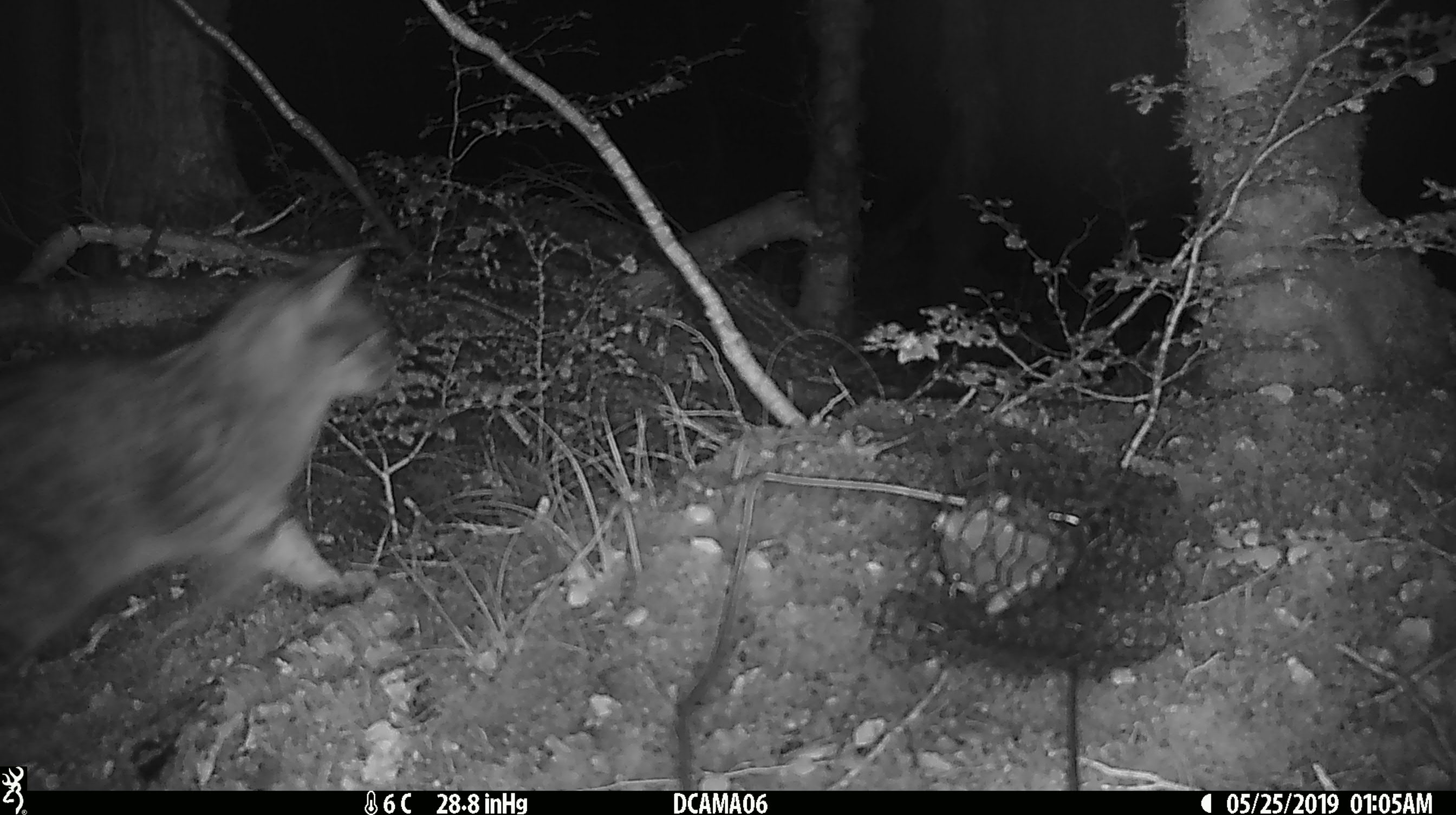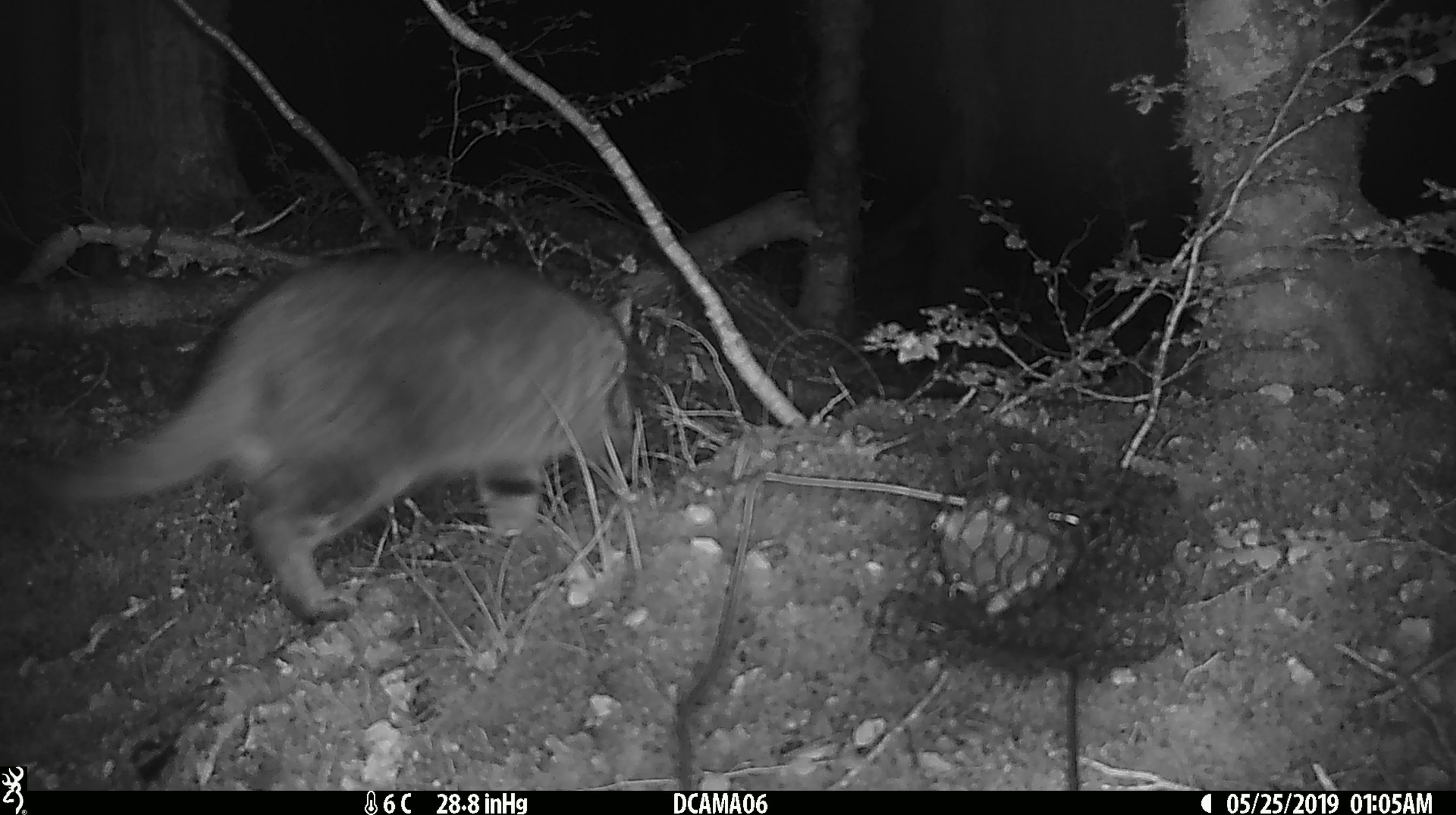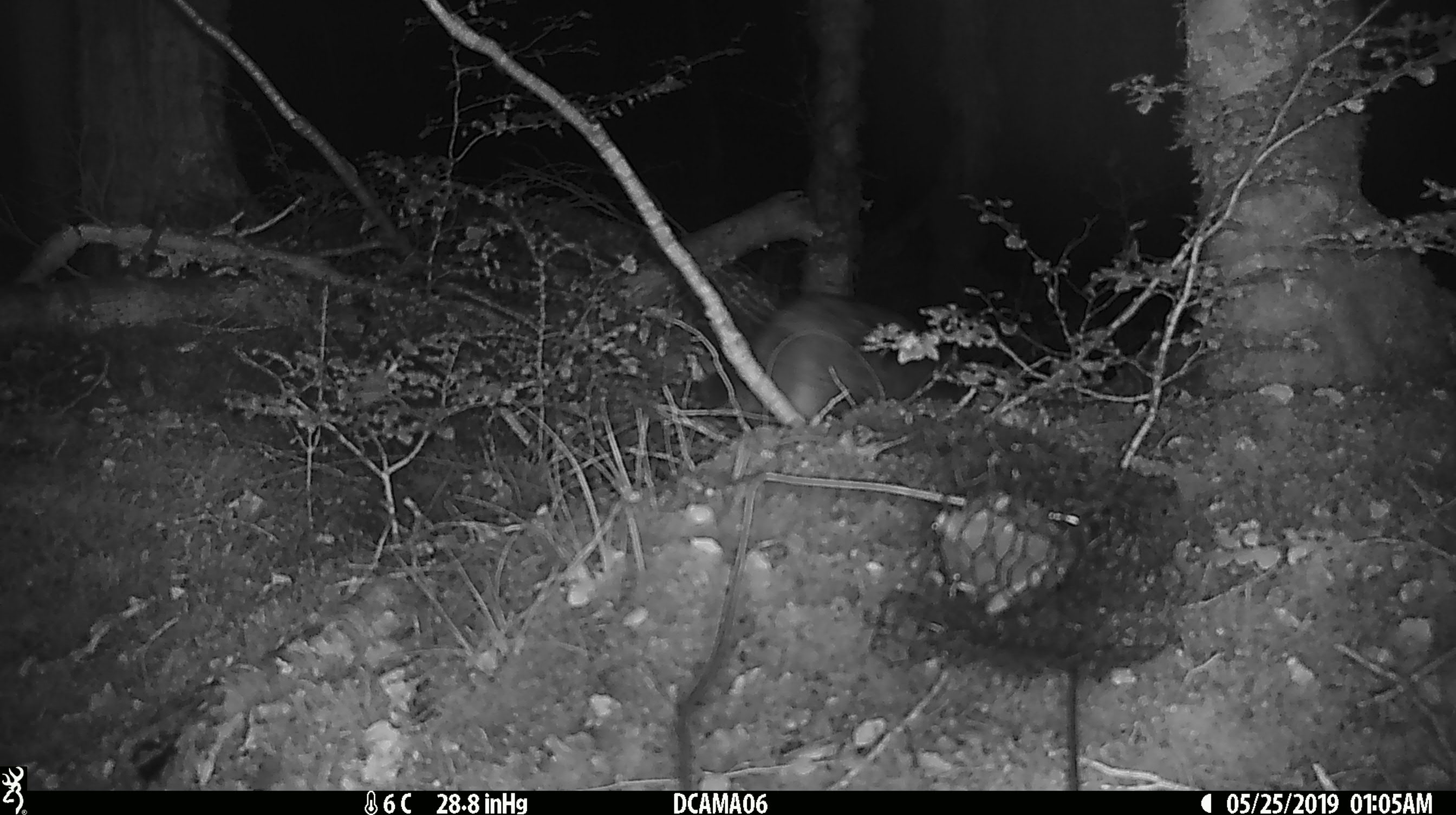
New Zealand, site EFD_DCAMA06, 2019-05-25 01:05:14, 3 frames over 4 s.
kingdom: Animalia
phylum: Chordata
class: Mammalia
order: Carnivora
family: Felidae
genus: Felis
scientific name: Felis catus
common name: domestic cat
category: cat